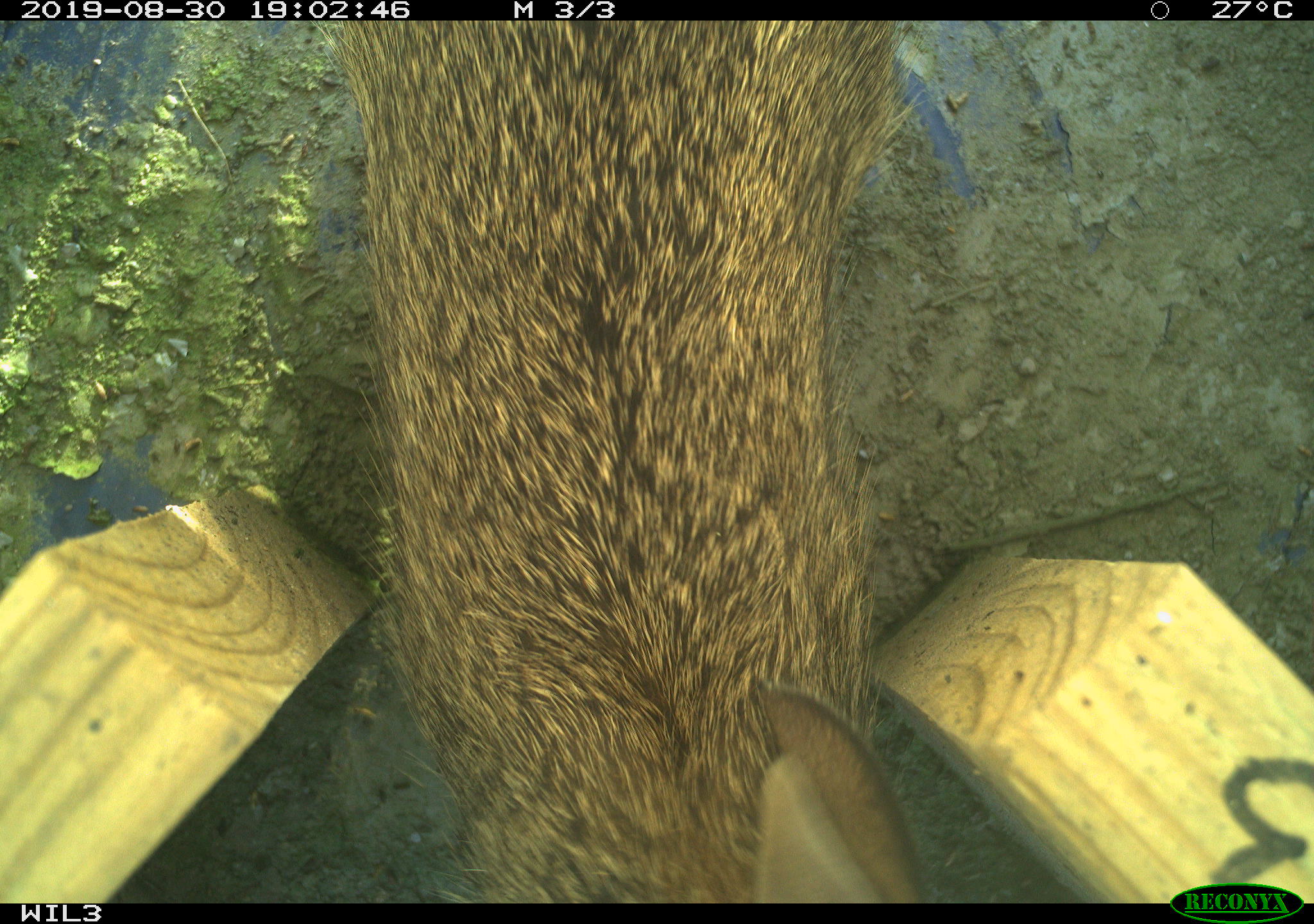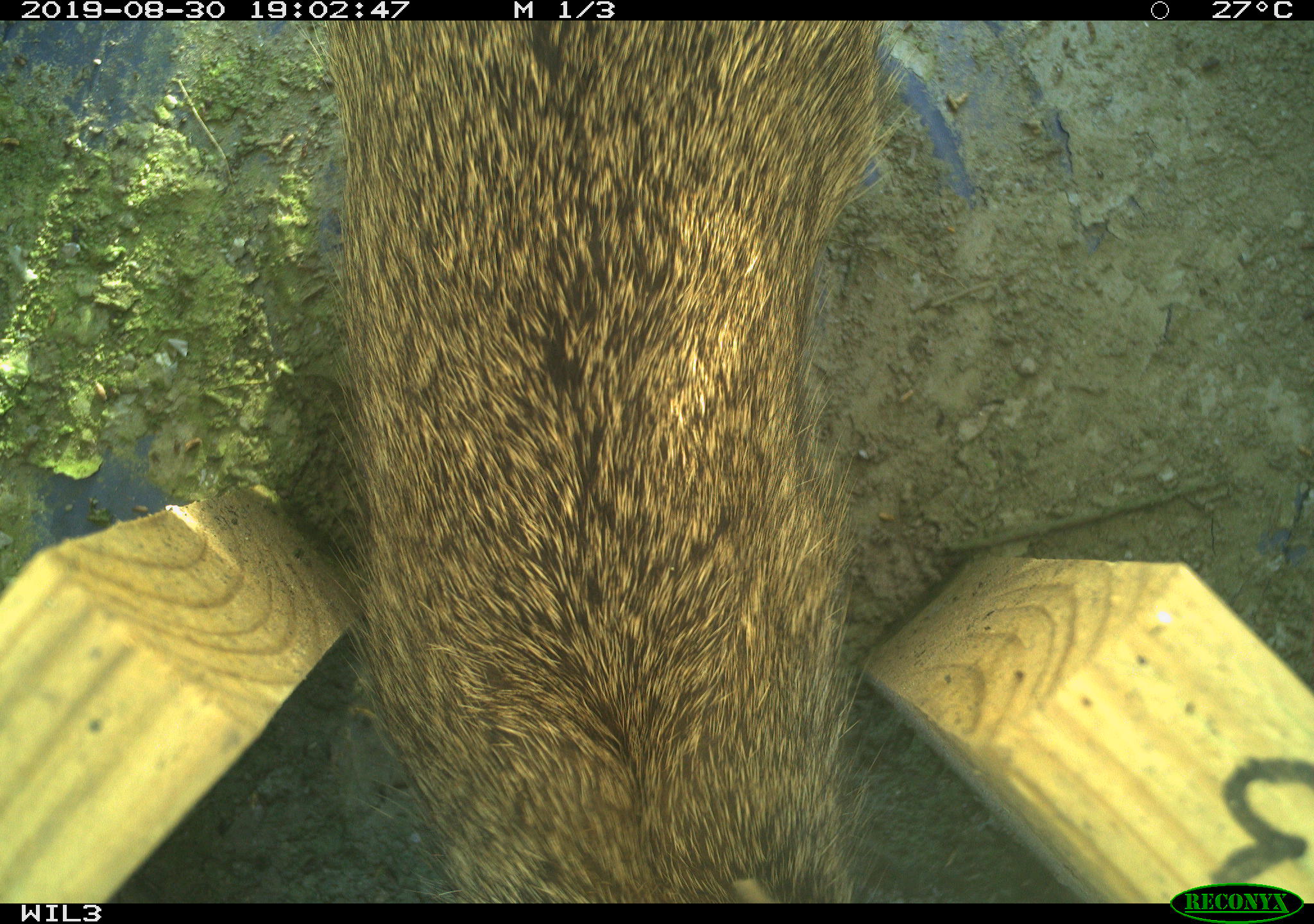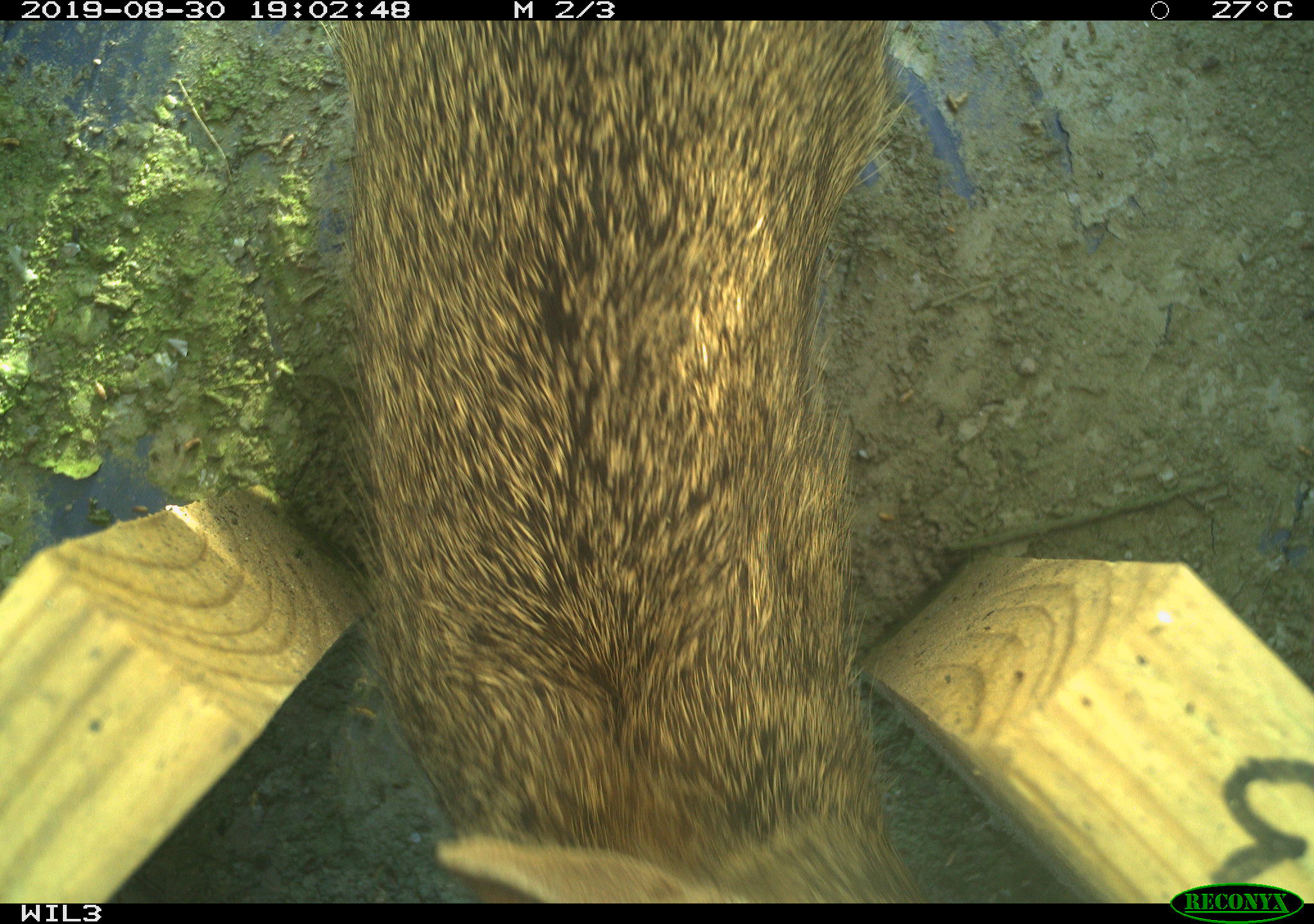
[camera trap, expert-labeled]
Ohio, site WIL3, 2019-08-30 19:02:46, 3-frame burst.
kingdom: Animalia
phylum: Chordata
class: Mammalia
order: Lagomorpha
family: Leporidae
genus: Sylvilagus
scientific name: Sylvilagus floridanus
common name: eastern cottontail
Eastern cottontail (Sylvilagus floridanus).